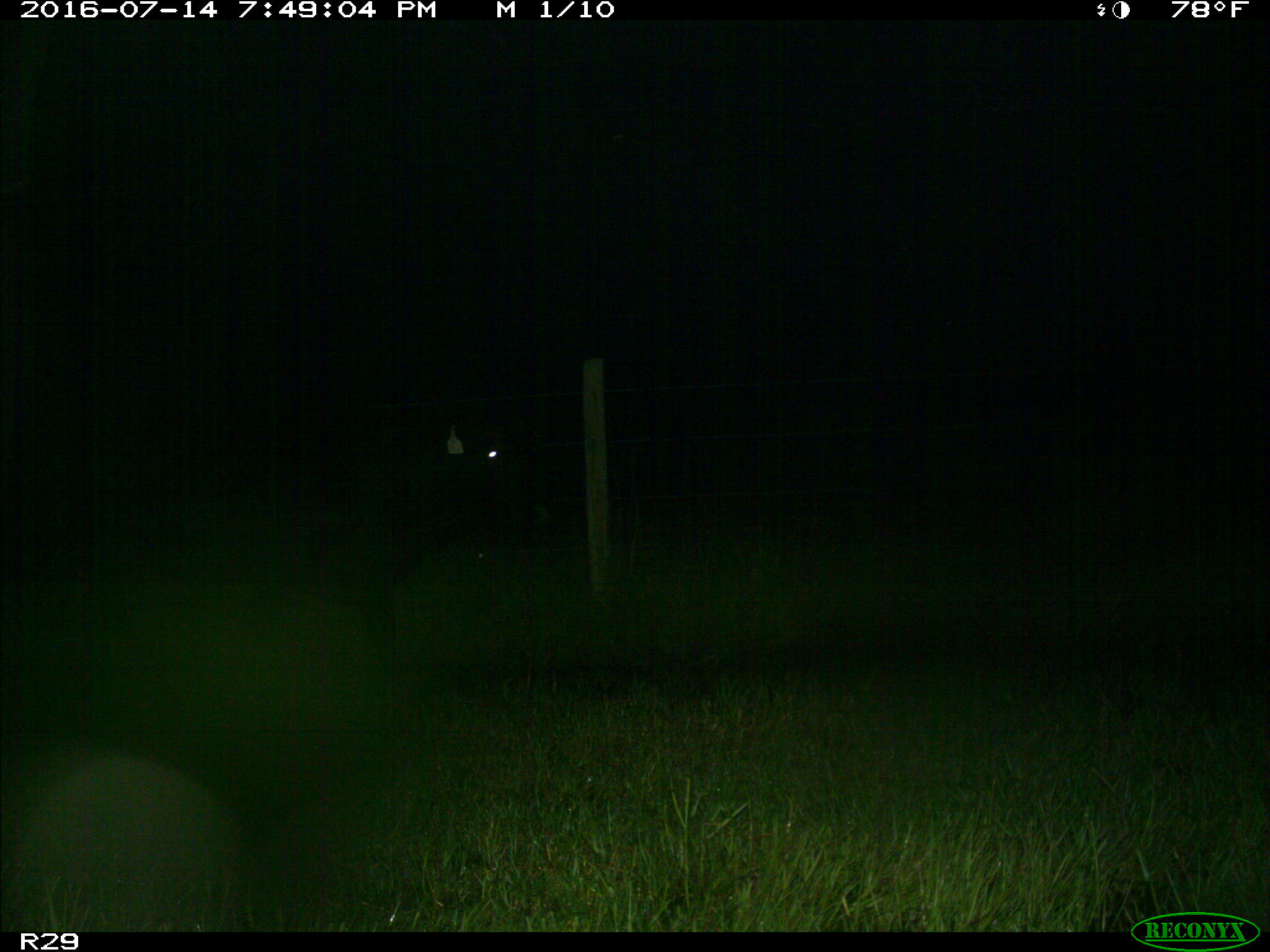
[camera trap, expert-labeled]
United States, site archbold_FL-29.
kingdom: Animalia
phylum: Chordata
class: Mammalia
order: Artiodactyla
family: Bovidae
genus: Bos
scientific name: Bos taurus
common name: domestic cow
Bos taurus (domestic cow).